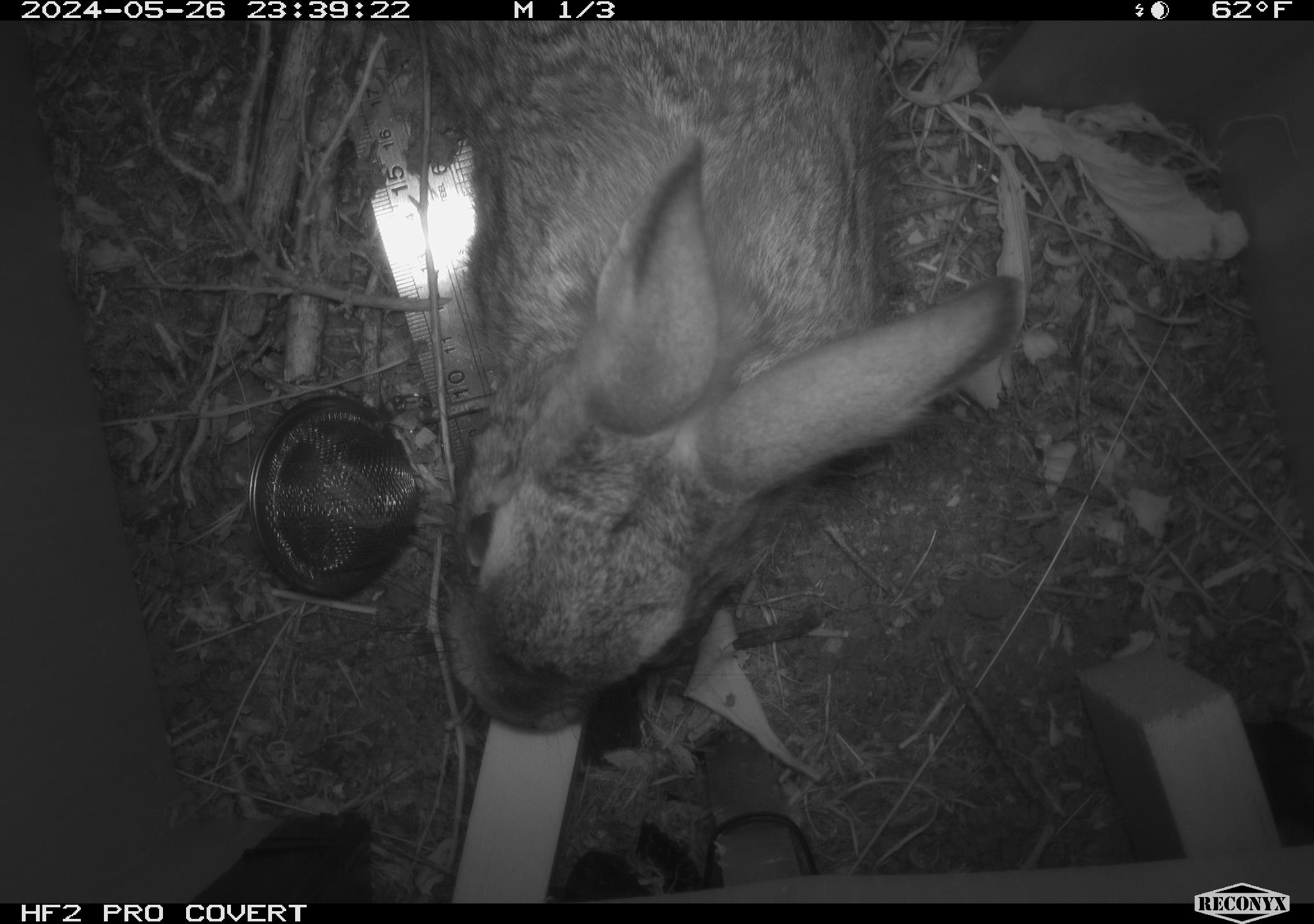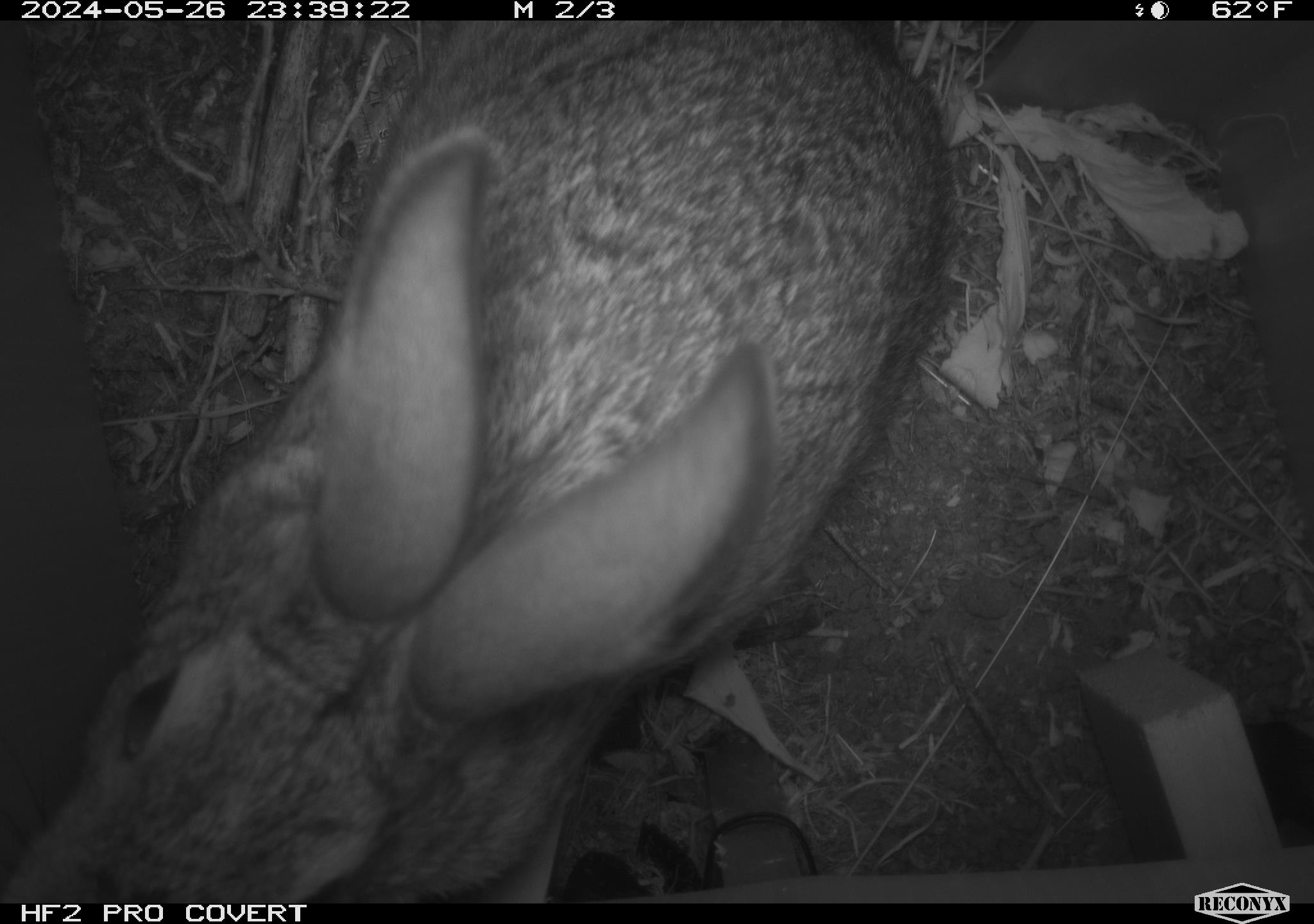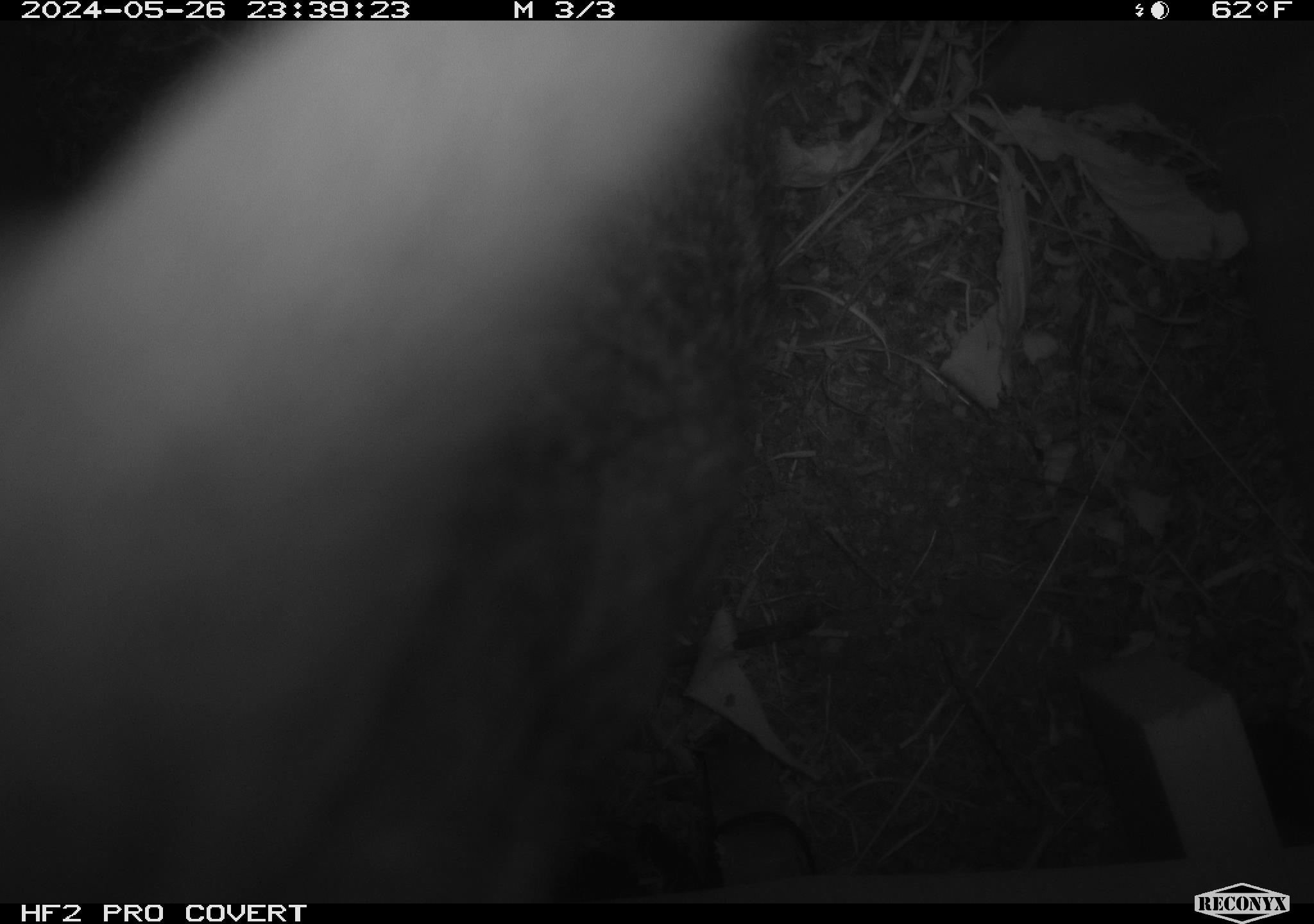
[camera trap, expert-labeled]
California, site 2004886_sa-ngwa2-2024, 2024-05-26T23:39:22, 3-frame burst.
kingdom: Animalia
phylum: Chordata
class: Mammalia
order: Lagomorpha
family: Leporidae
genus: Sylvilagus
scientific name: Sylvilagus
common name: cottontail rabbits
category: sylvilagus species